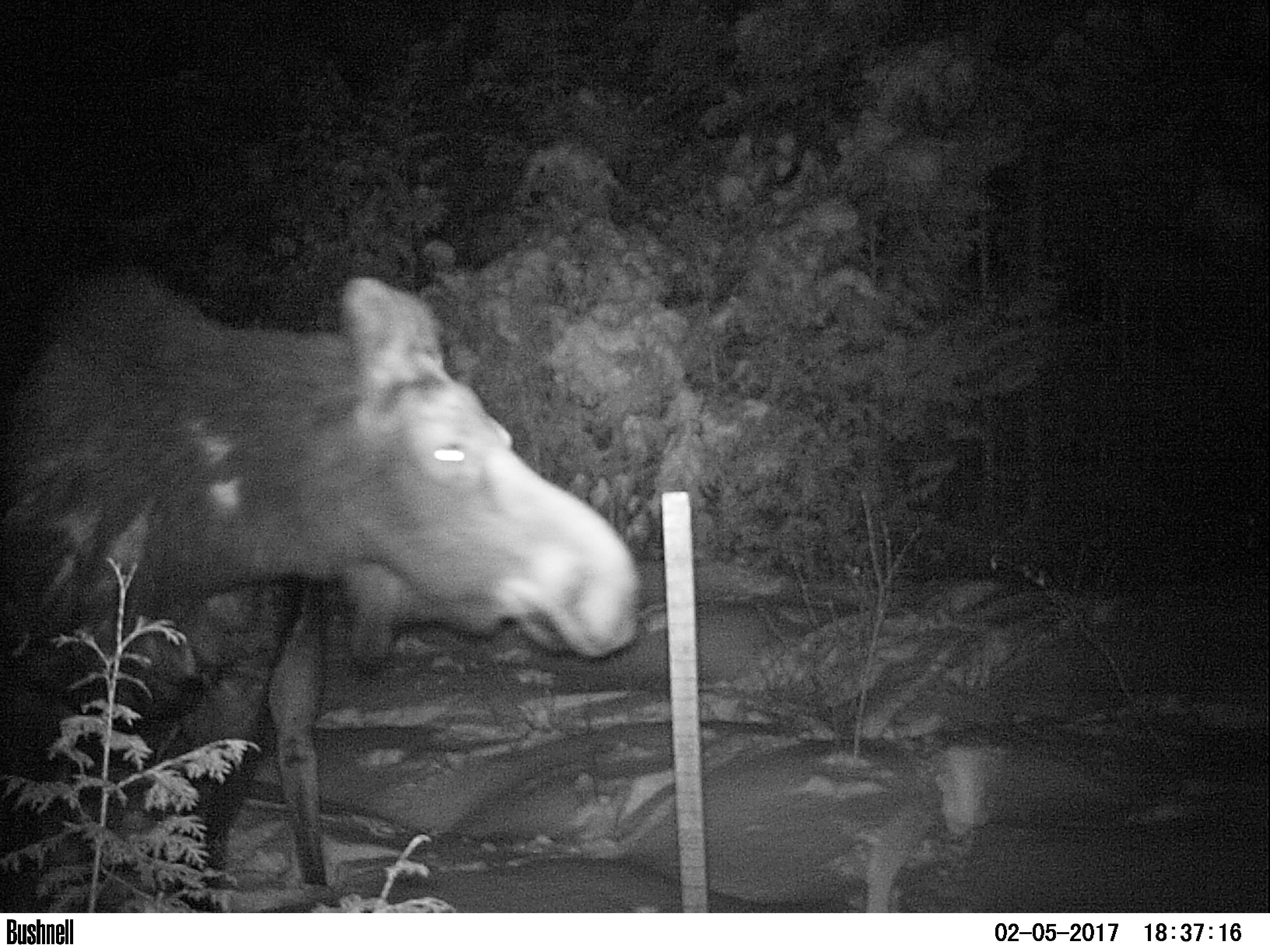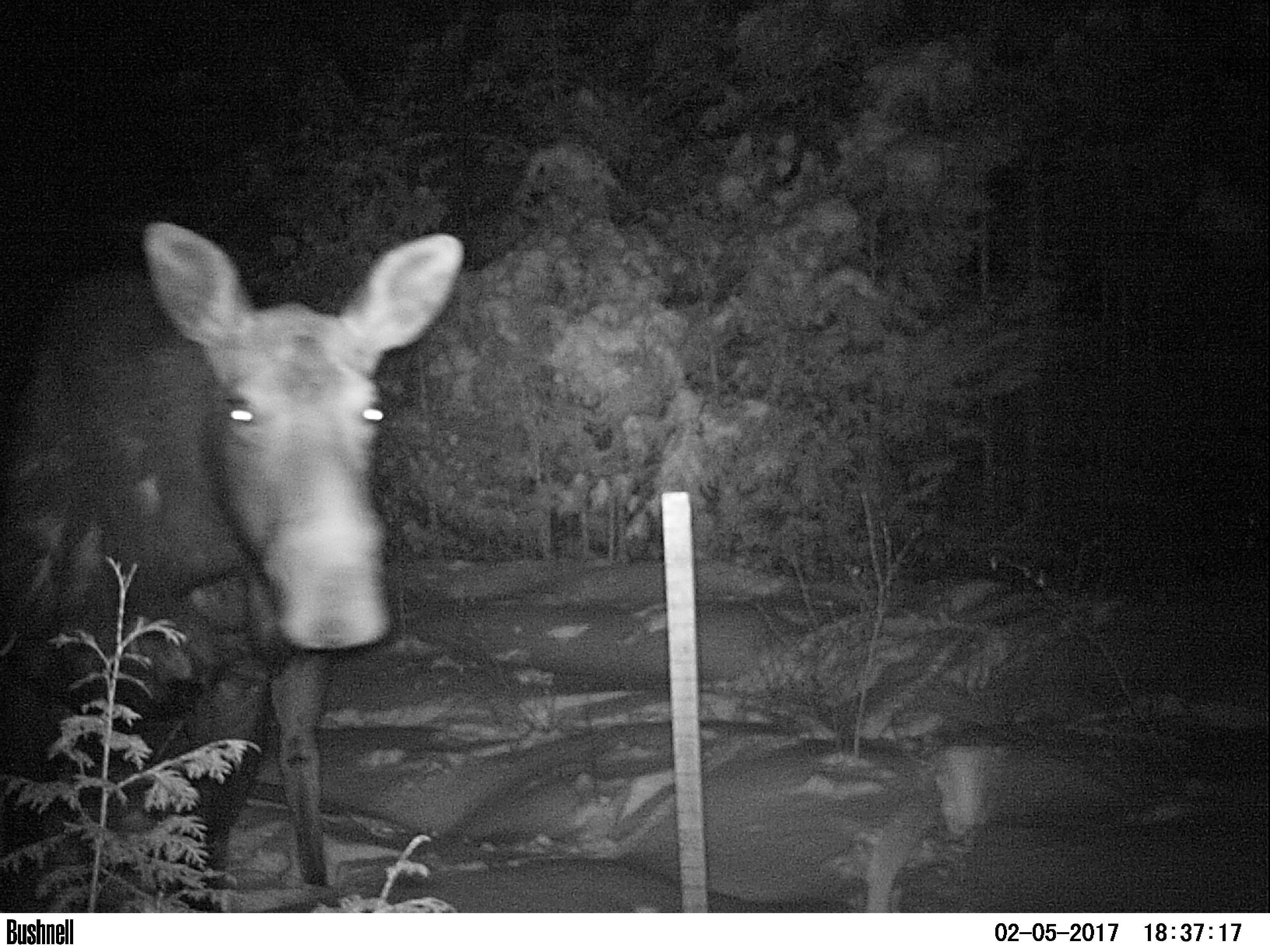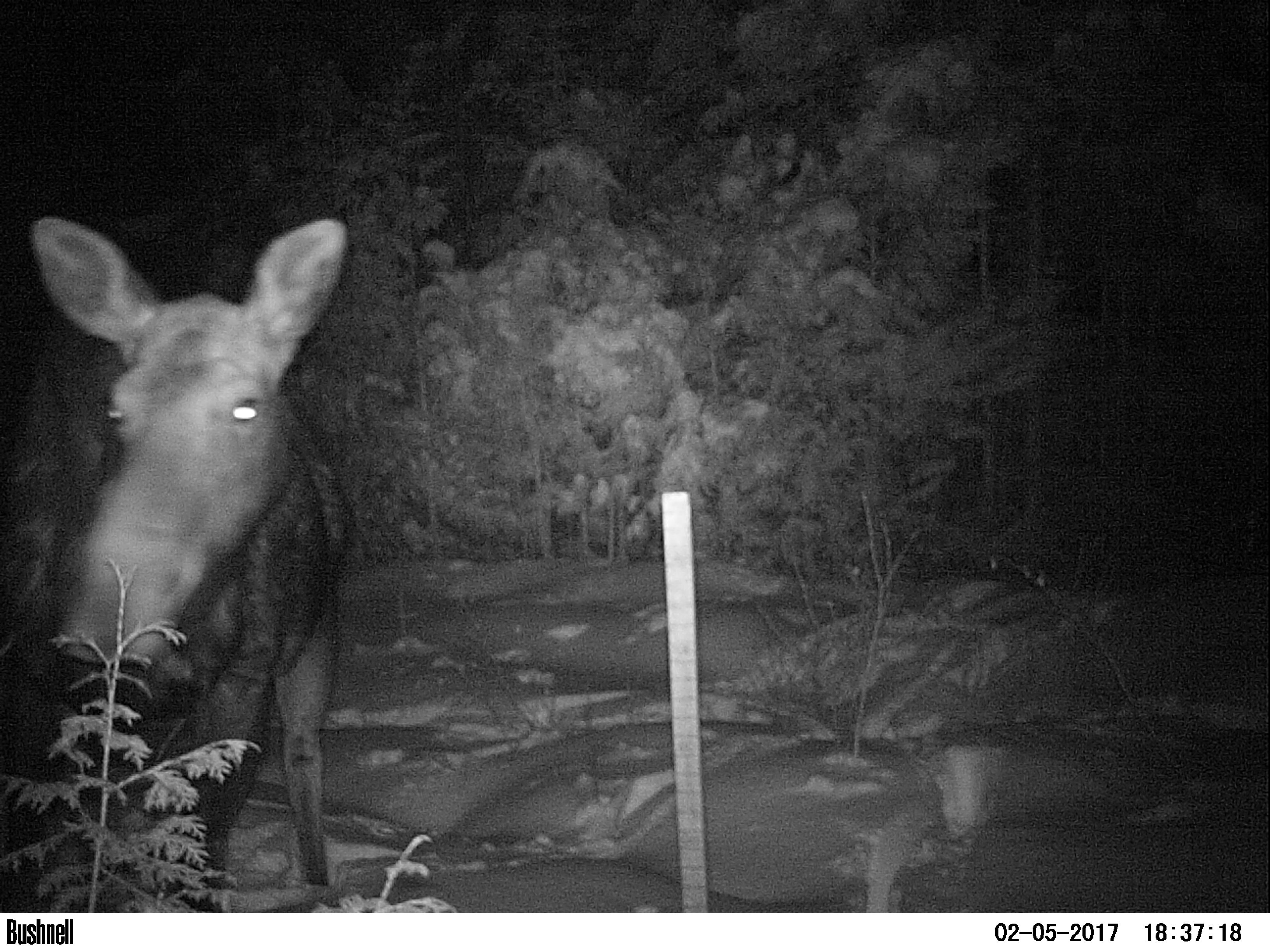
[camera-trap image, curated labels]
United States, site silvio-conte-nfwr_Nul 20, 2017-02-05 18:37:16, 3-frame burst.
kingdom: Animalia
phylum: Chordata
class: Mammalia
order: Artiodactyla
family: Cervidae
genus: Alces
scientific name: Alces alces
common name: moose